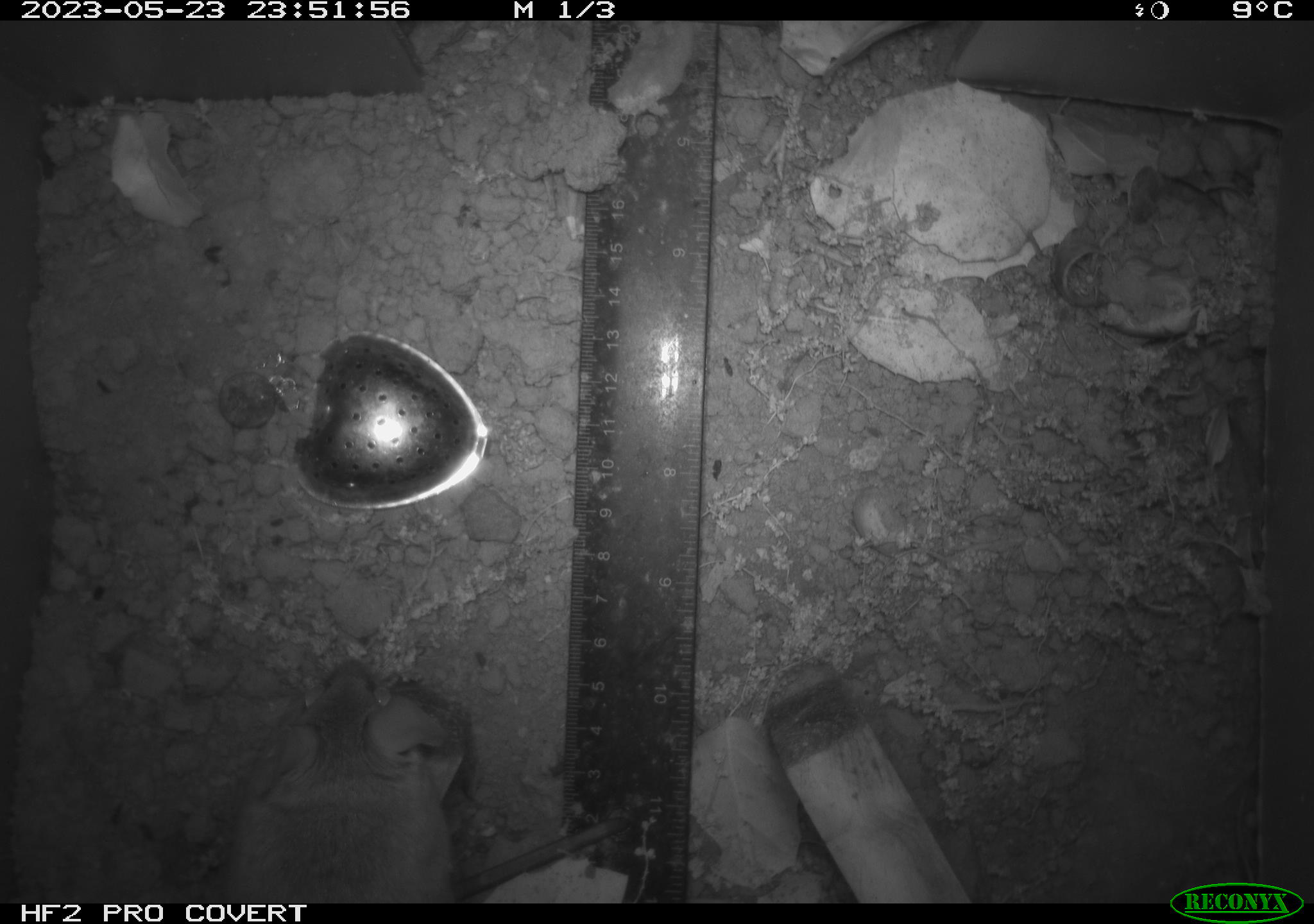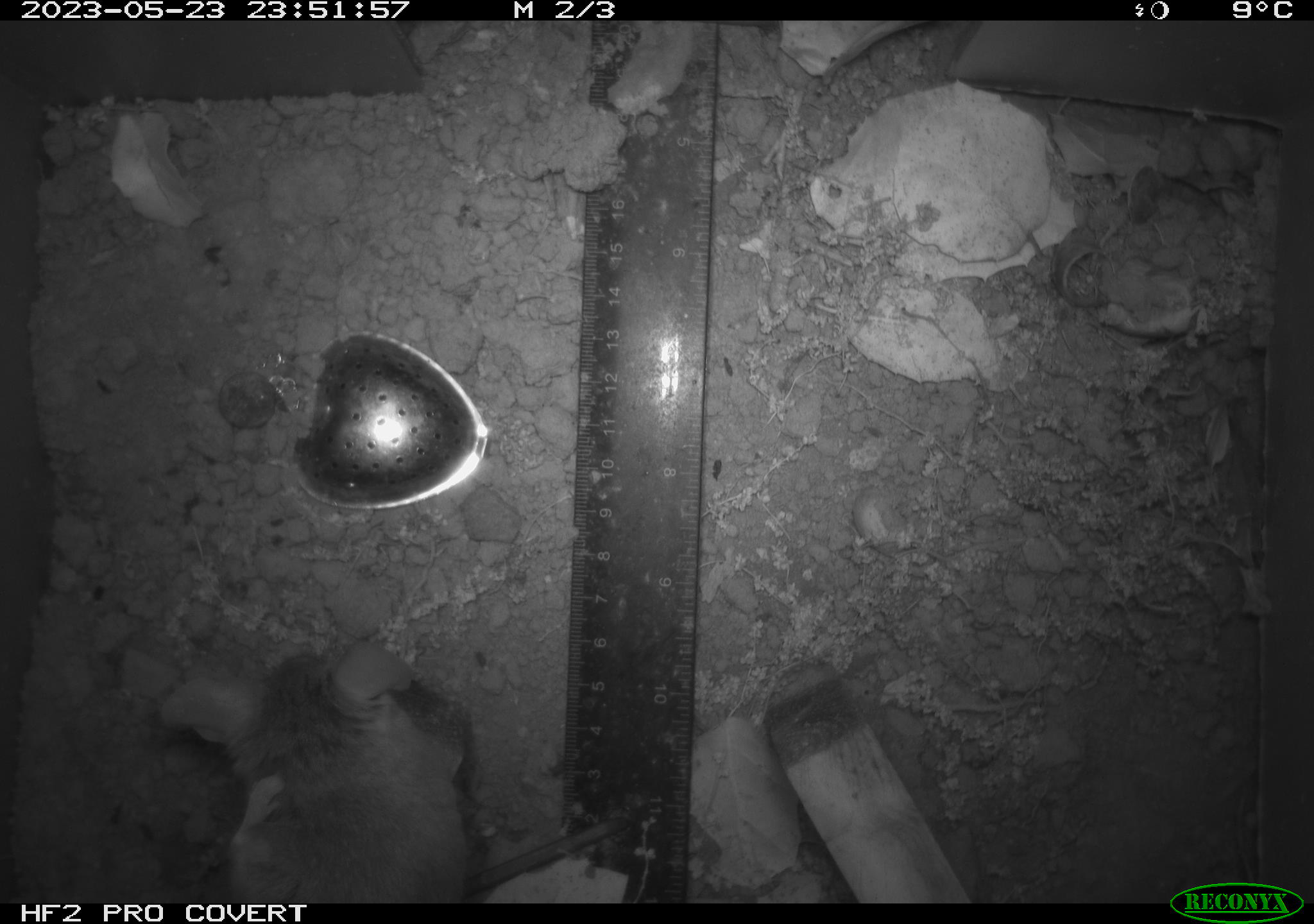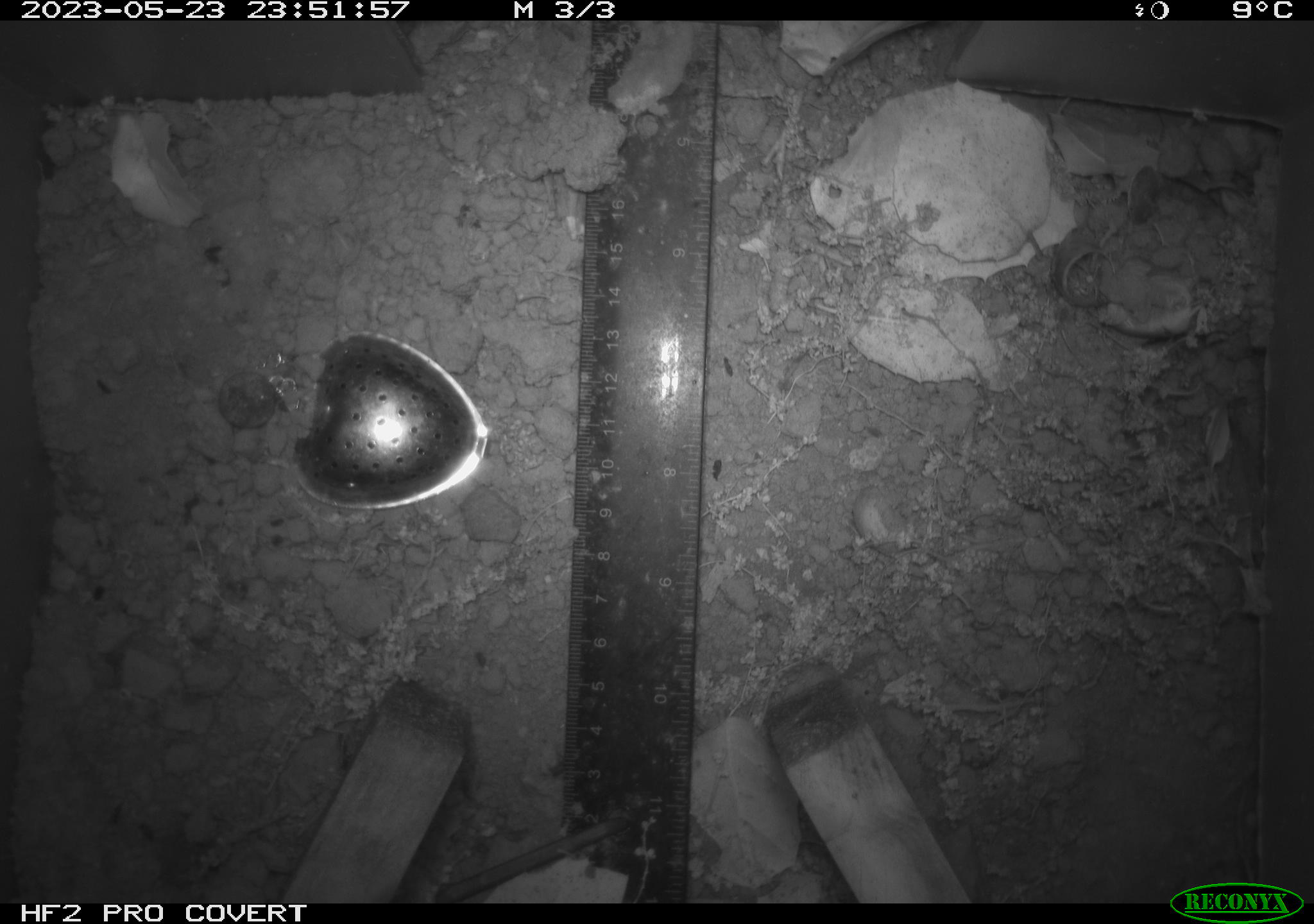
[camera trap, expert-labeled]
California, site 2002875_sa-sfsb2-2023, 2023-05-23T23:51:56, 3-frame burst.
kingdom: Animalia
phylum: Chordata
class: Mammalia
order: Rodentia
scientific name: Rodentia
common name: mouse species